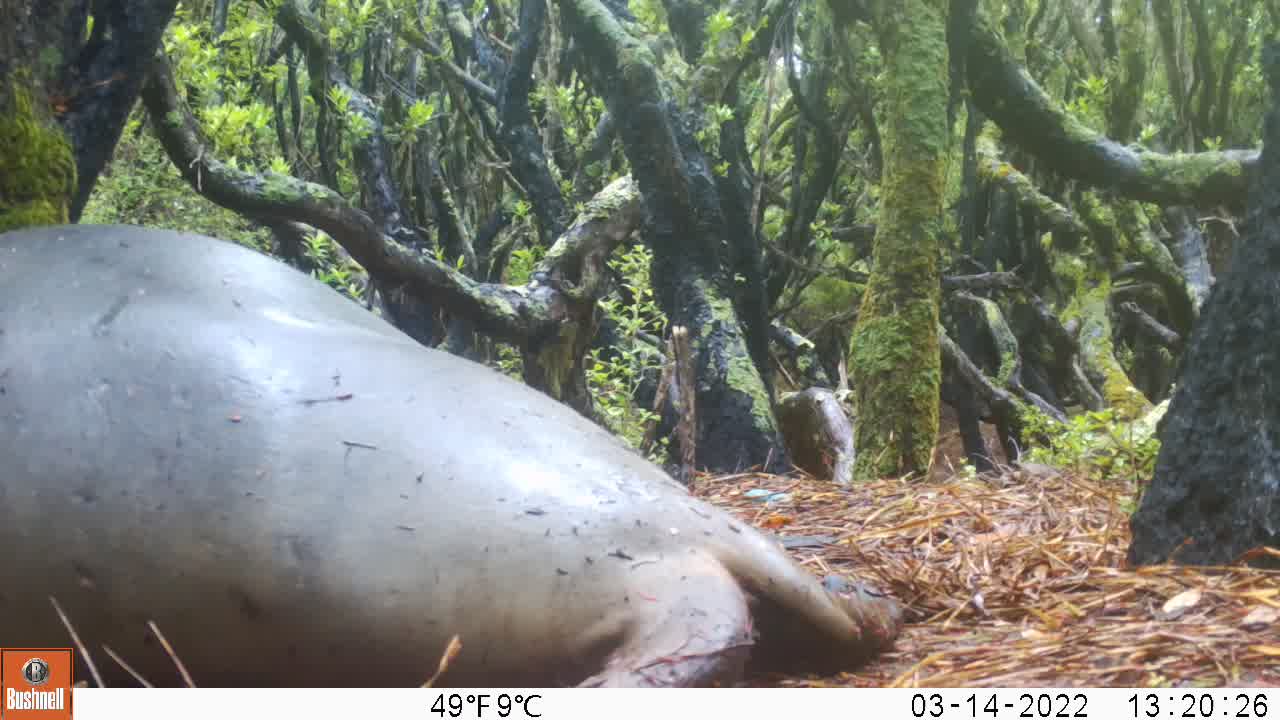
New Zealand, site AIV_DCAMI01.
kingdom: Animalia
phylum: Chordata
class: Mammalia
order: Carnivora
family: Otariidae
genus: Phocarctos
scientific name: Phocarctos hookeri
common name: new zealand sea lion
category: sealion